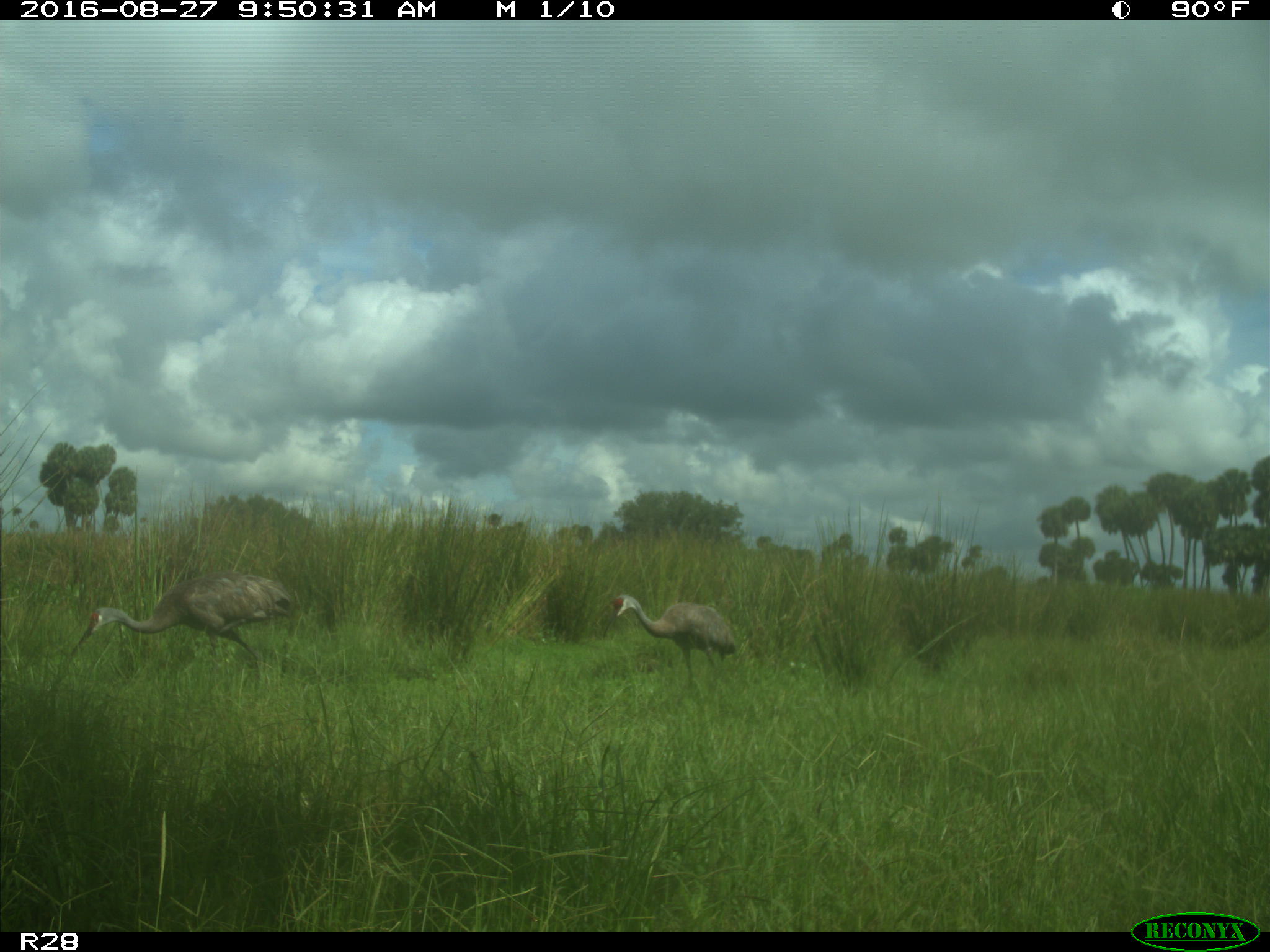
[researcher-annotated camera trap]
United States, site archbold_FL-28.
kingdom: Animalia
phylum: Chordata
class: Aves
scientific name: Aves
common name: birds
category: unidentified bird